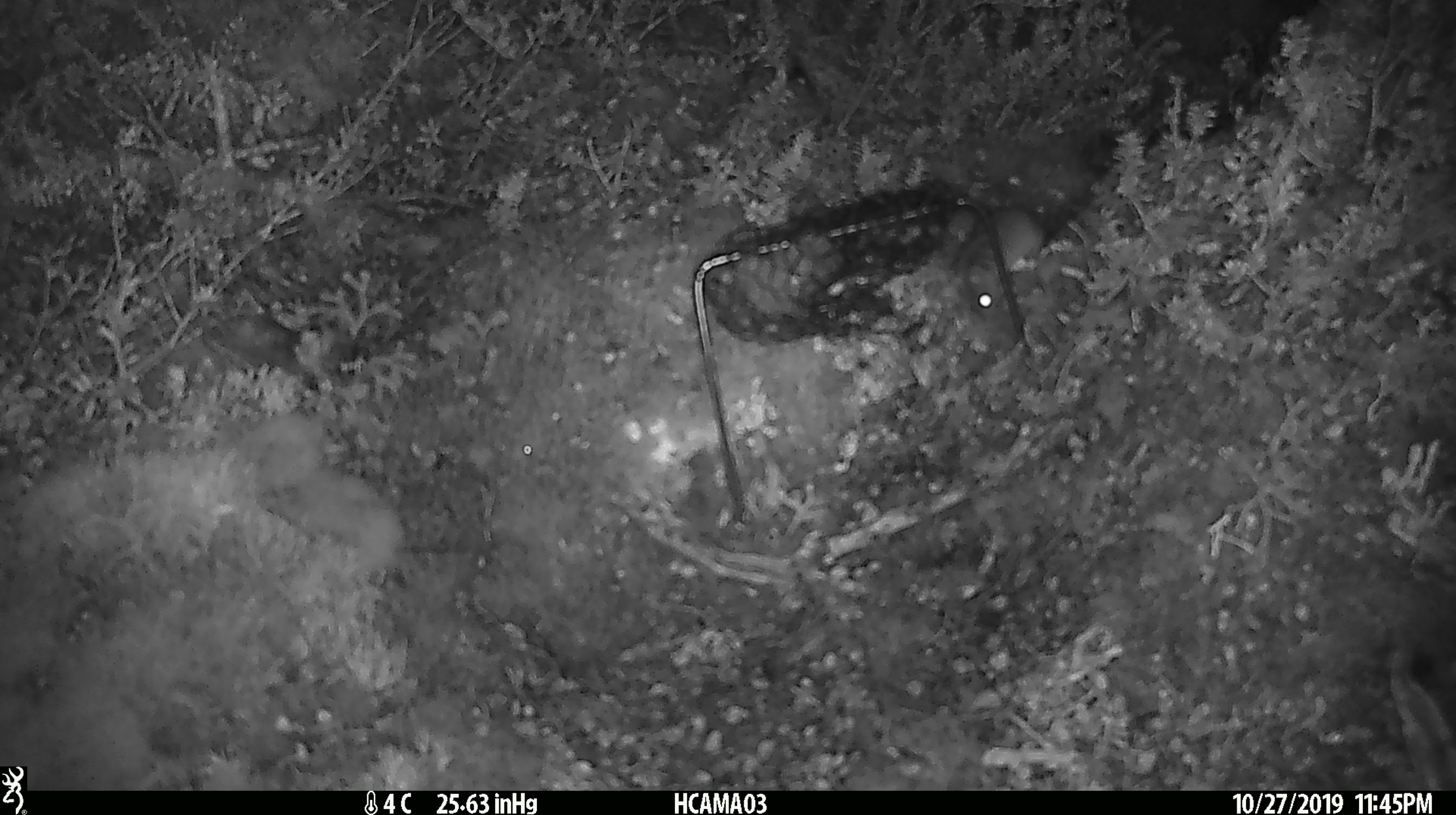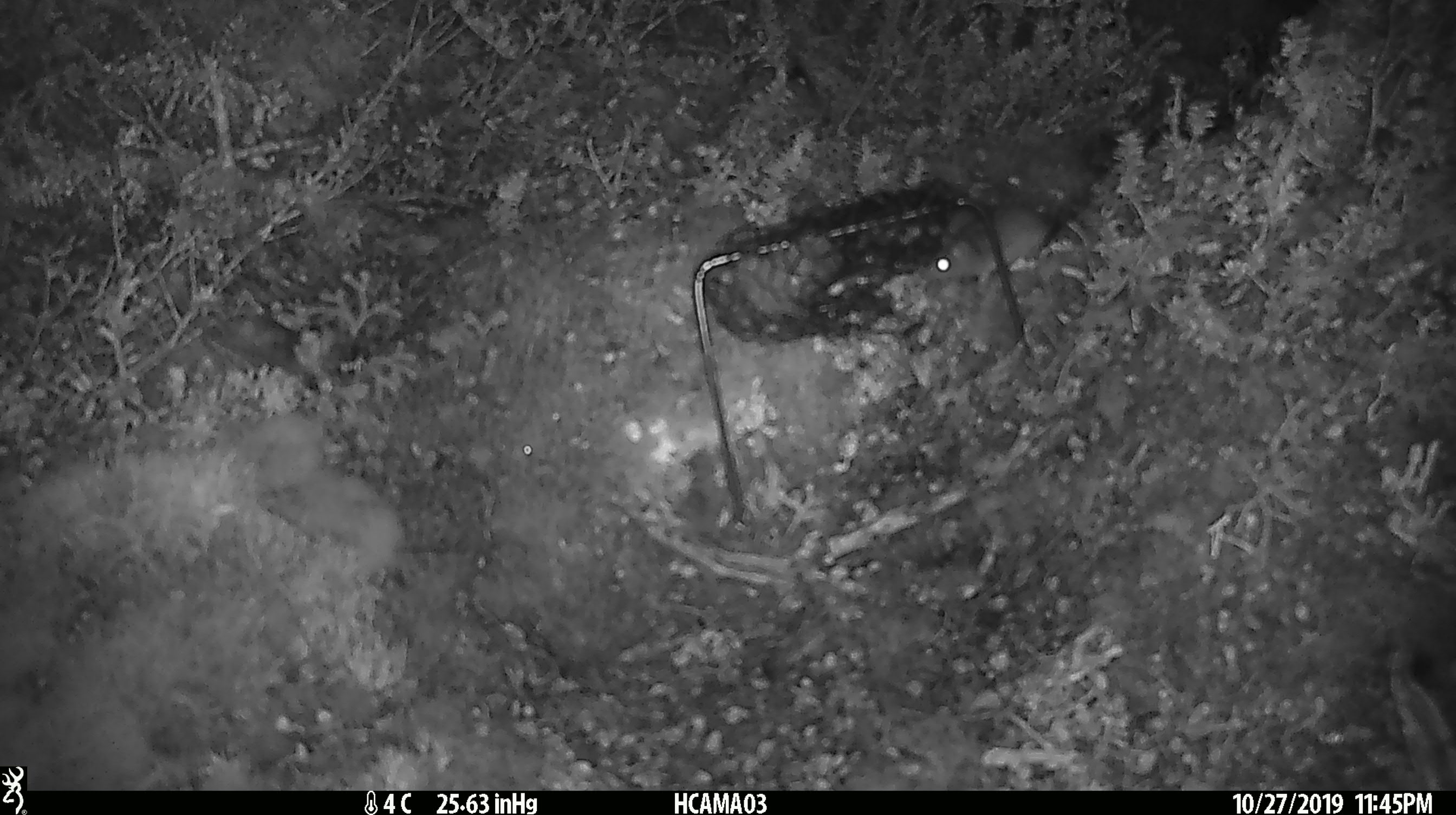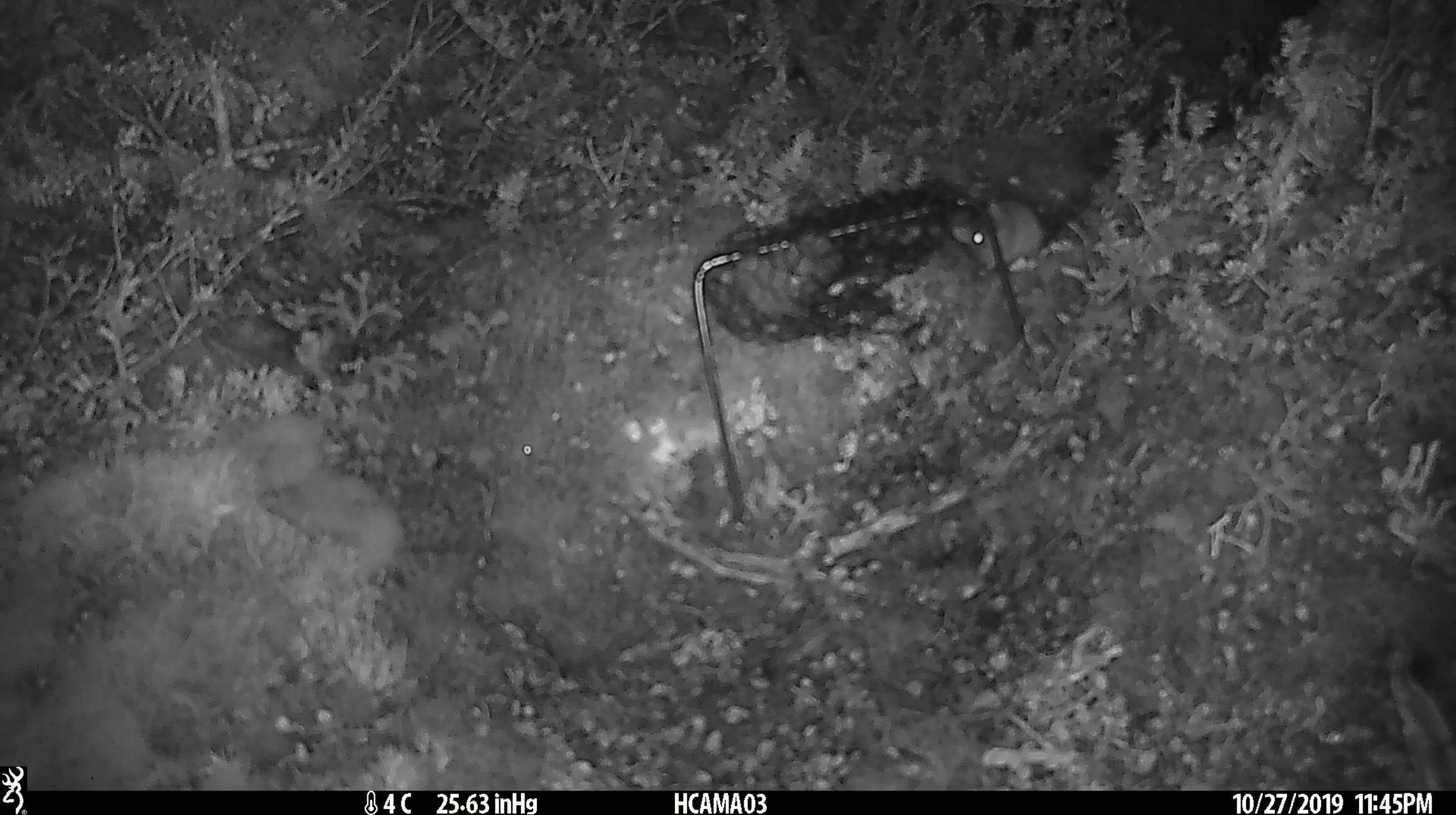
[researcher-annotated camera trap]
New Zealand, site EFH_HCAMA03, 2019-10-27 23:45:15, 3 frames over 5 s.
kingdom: Animalia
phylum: Chordata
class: Mammalia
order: Rodentia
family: Muridae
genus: Mus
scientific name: Mus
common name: mouse